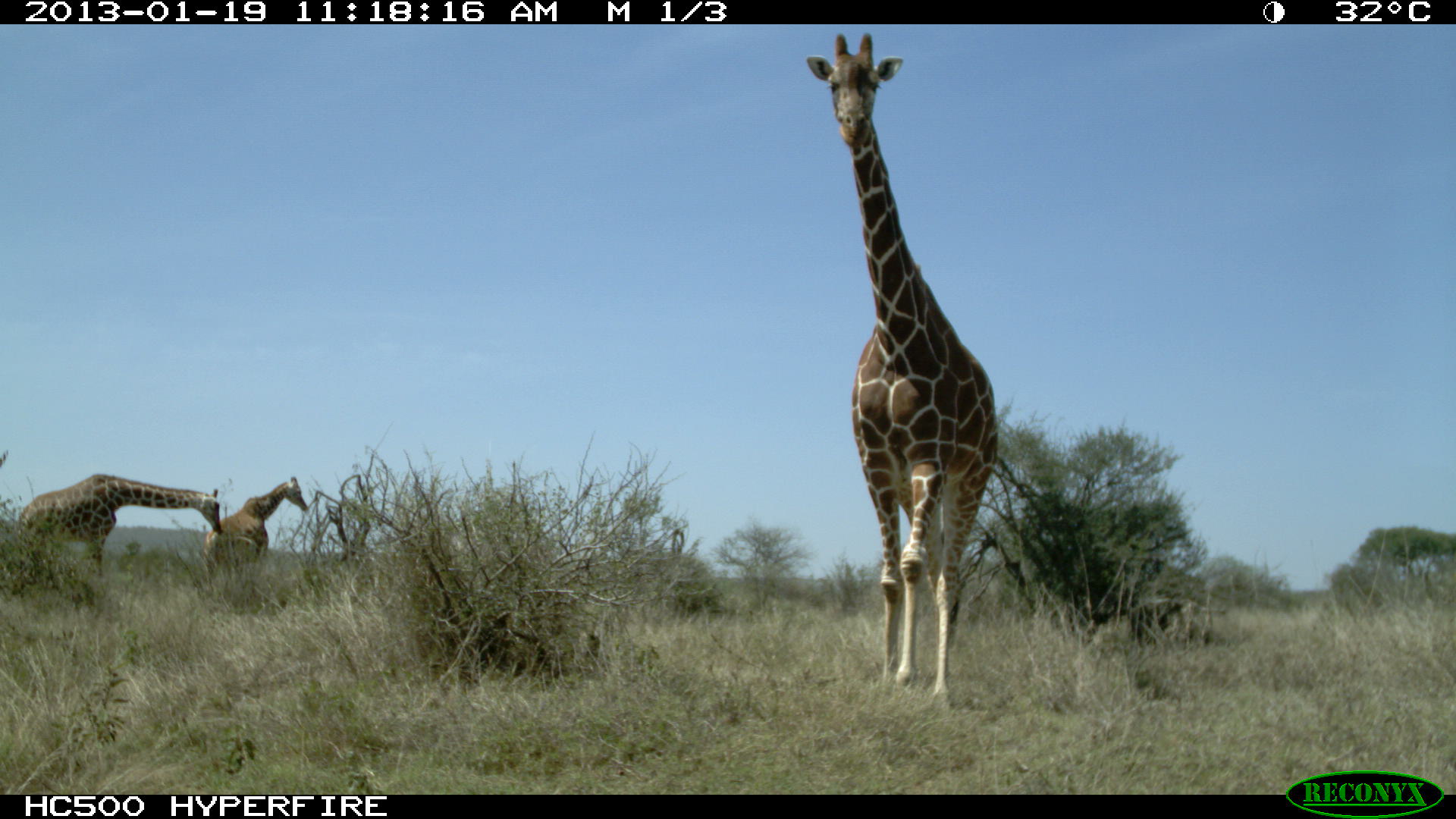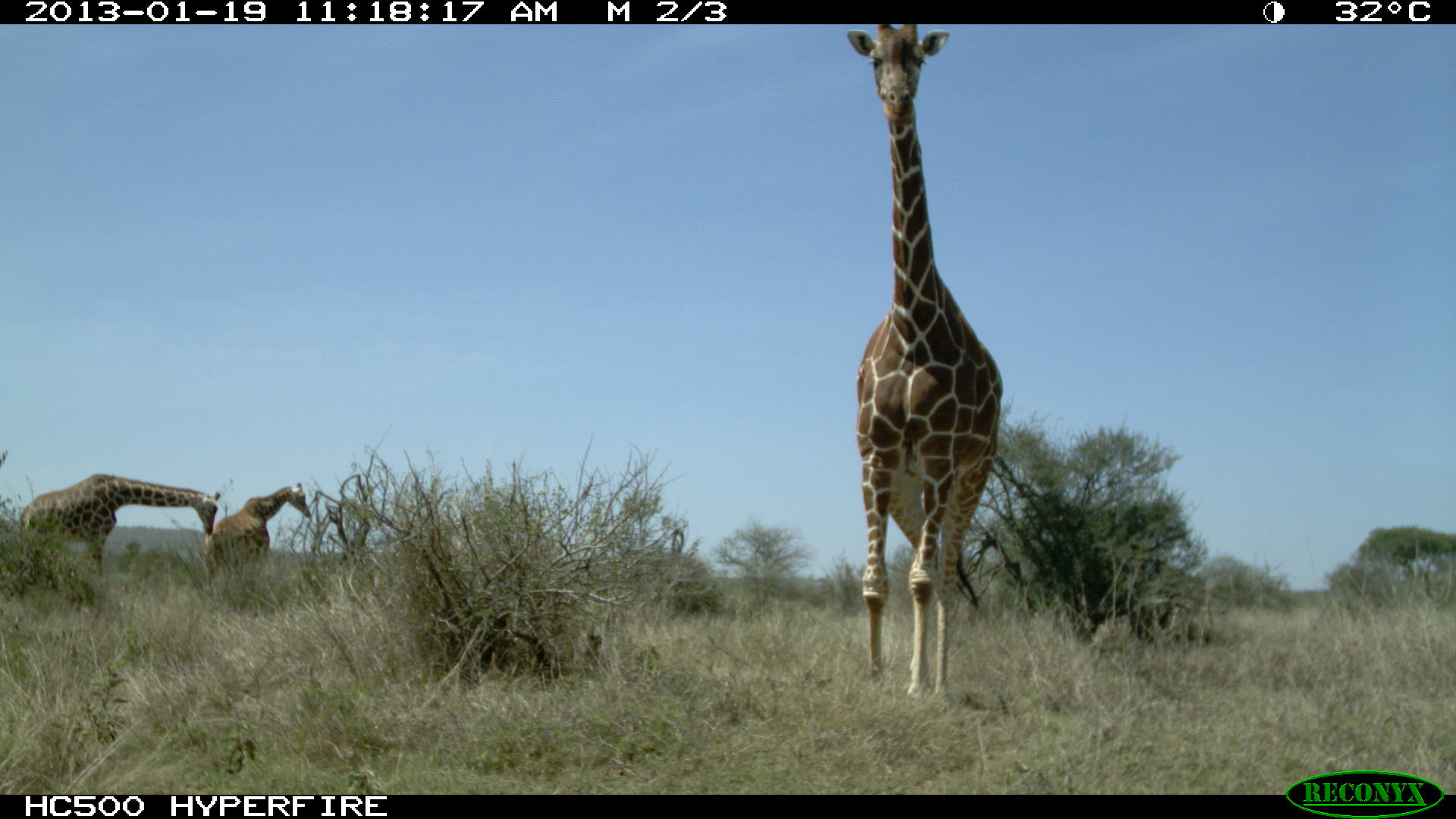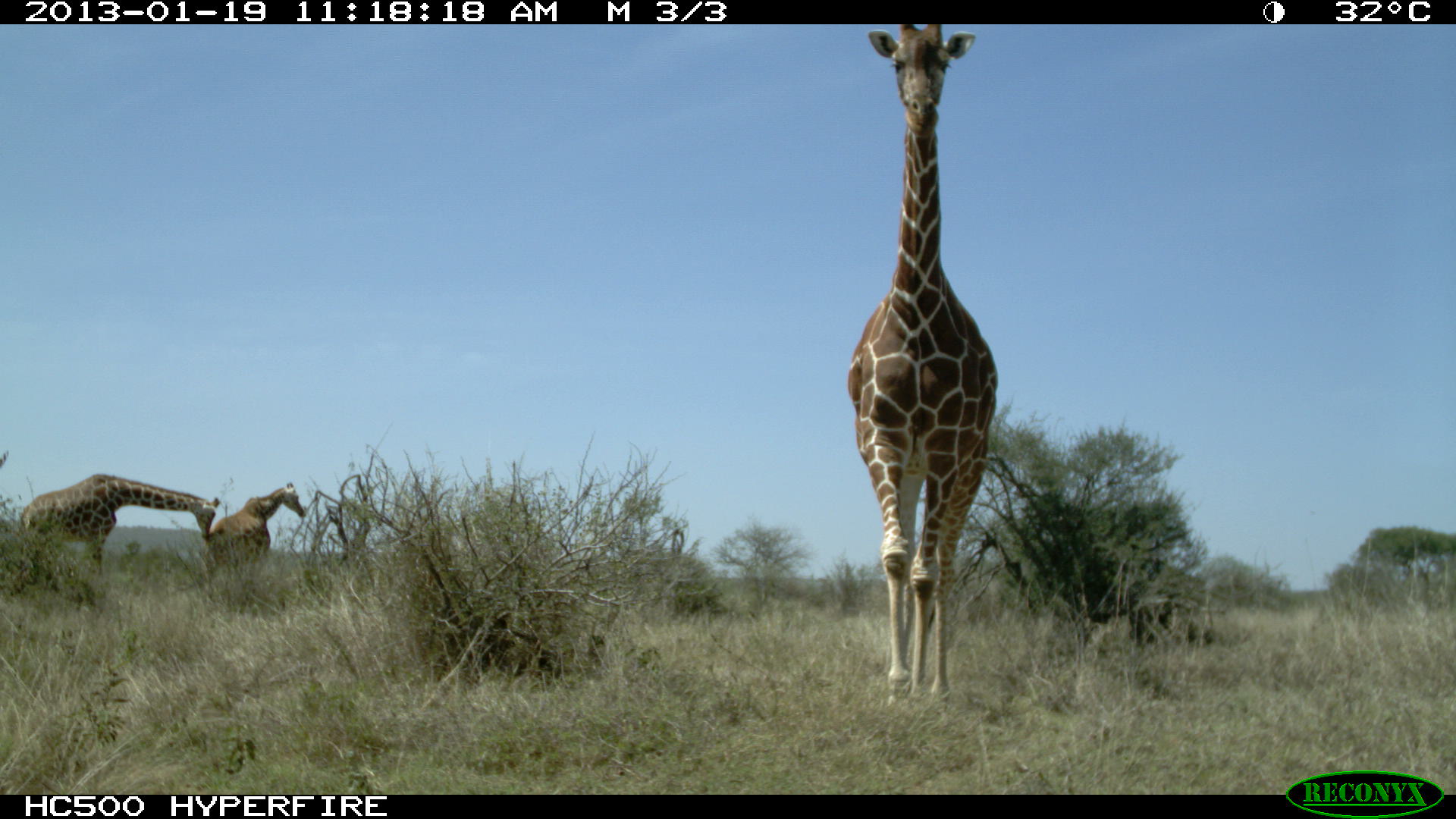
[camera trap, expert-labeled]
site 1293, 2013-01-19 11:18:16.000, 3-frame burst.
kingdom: Animalia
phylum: Chordata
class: Mammalia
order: Artiodactyla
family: Giraffidae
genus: Giraffa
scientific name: Giraffa camelopardalis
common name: giraffe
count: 3